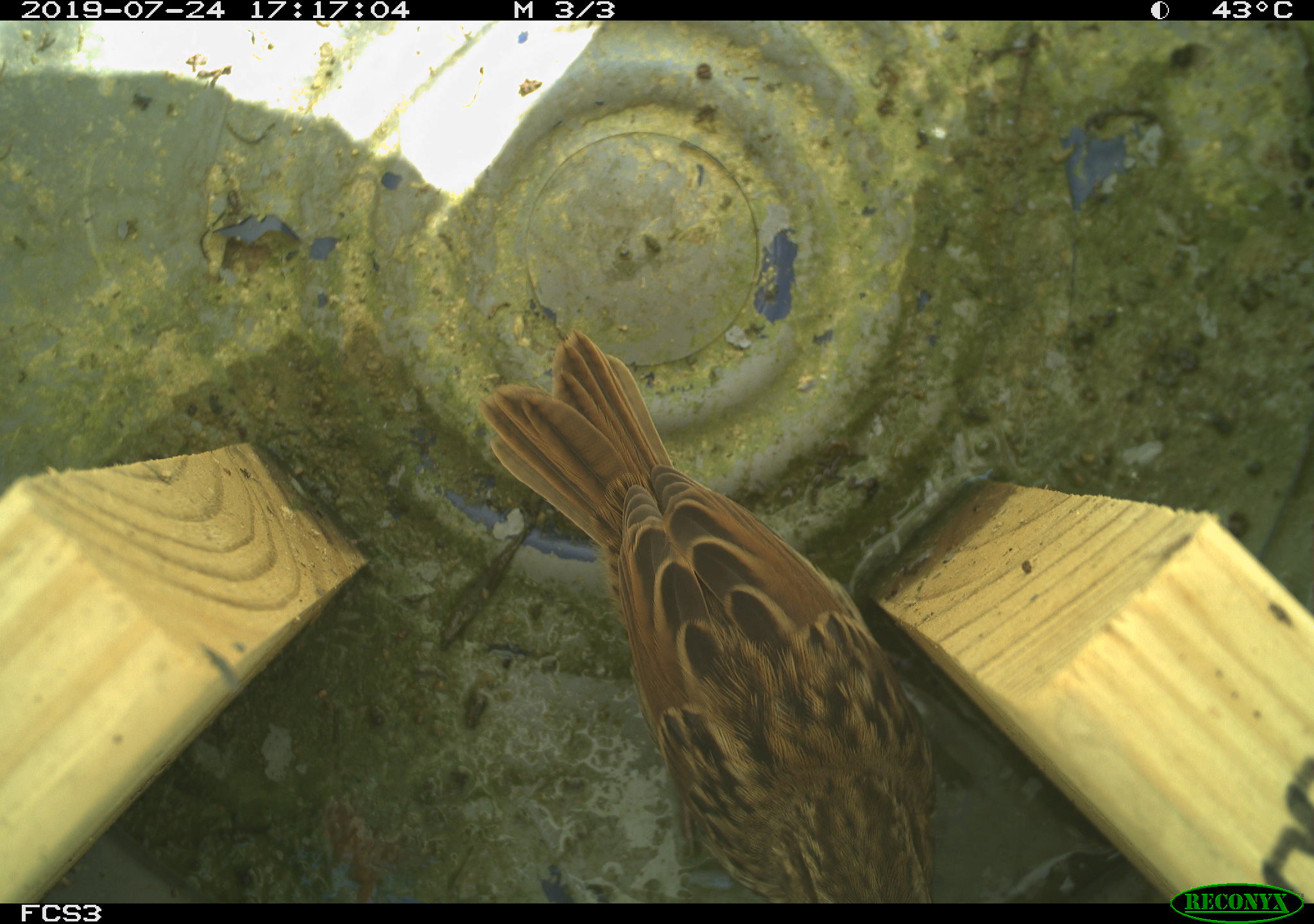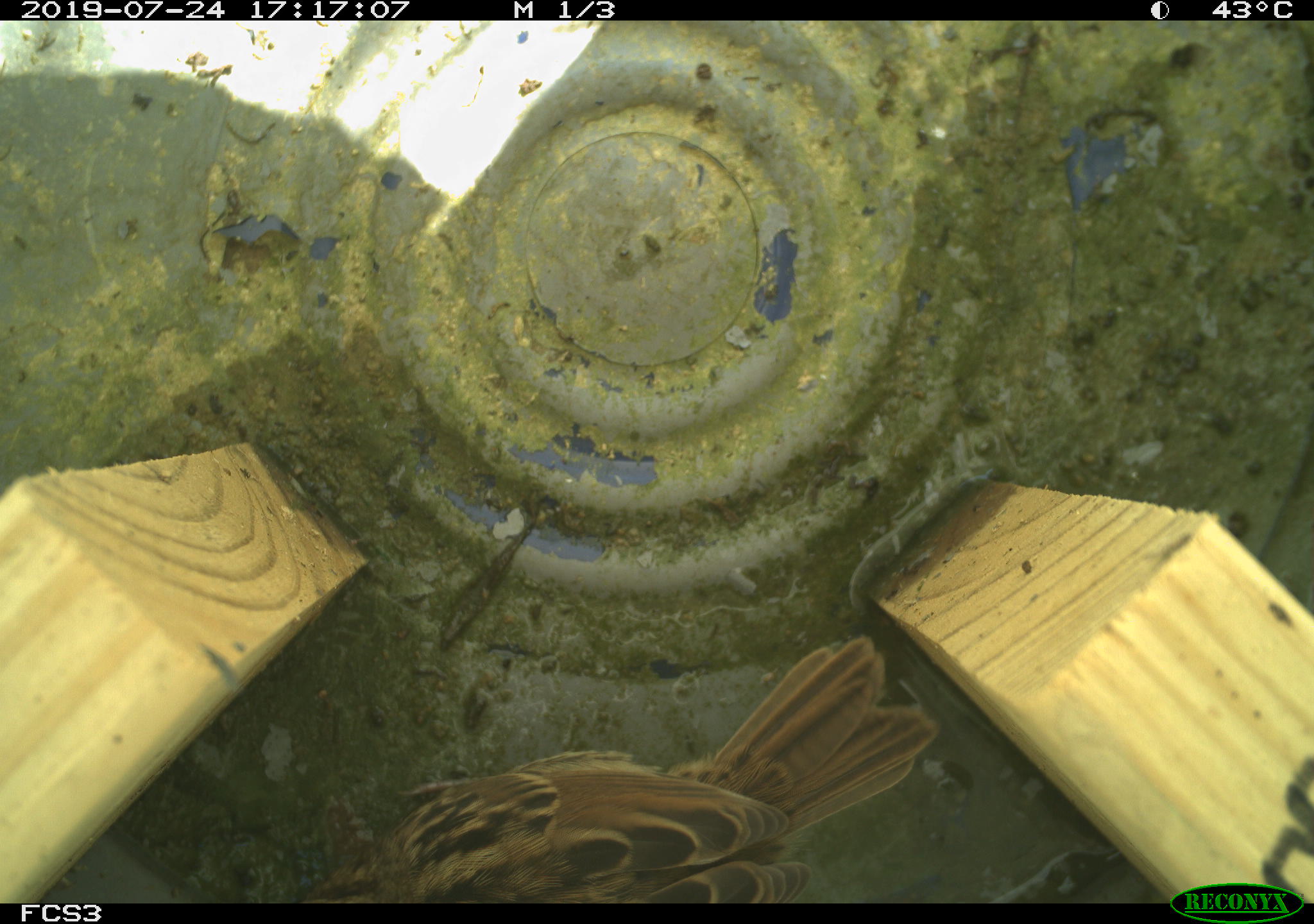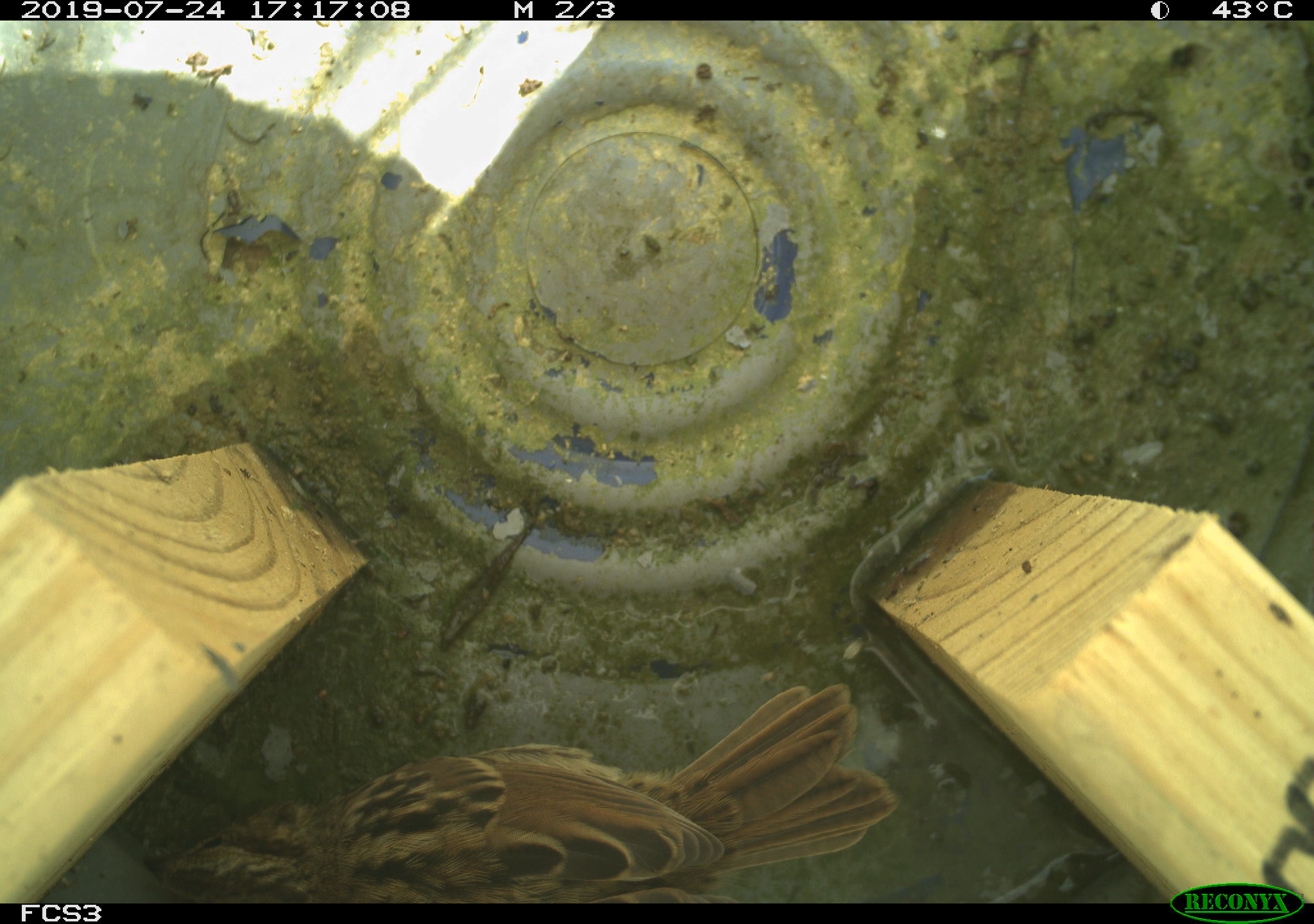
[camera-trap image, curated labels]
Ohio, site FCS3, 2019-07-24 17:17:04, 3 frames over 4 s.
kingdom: Animalia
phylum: Chordata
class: Aves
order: Passeriformes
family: Passerellidae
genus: Melospiza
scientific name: Melospiza melodia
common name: song sparrow